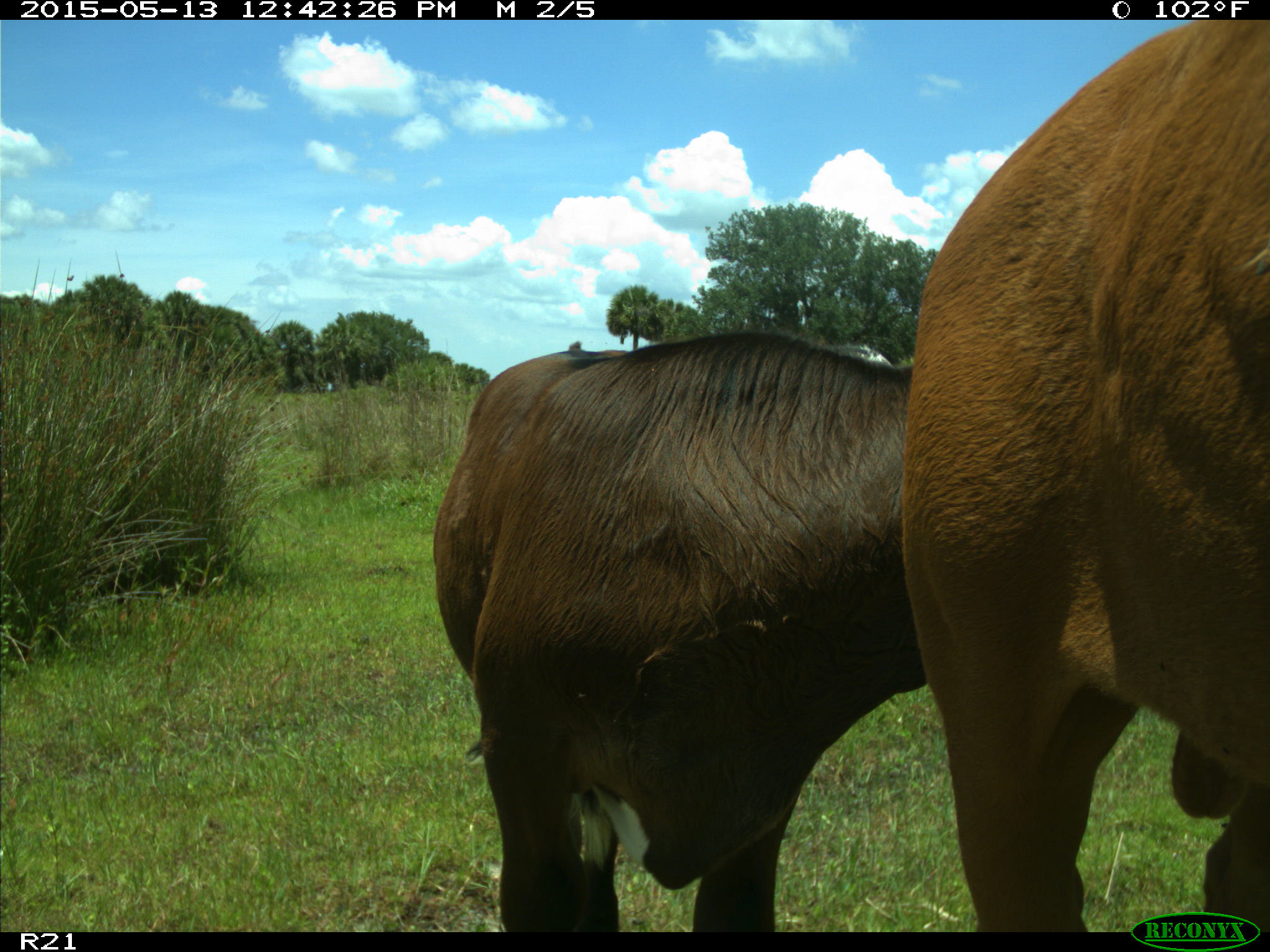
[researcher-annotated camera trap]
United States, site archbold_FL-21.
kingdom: Animalia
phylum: Chordata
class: Mammalia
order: Artiodactyla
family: Bovidae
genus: Bos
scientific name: Bos taurus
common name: domestic cow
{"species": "Bos taurus (domestic cow)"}